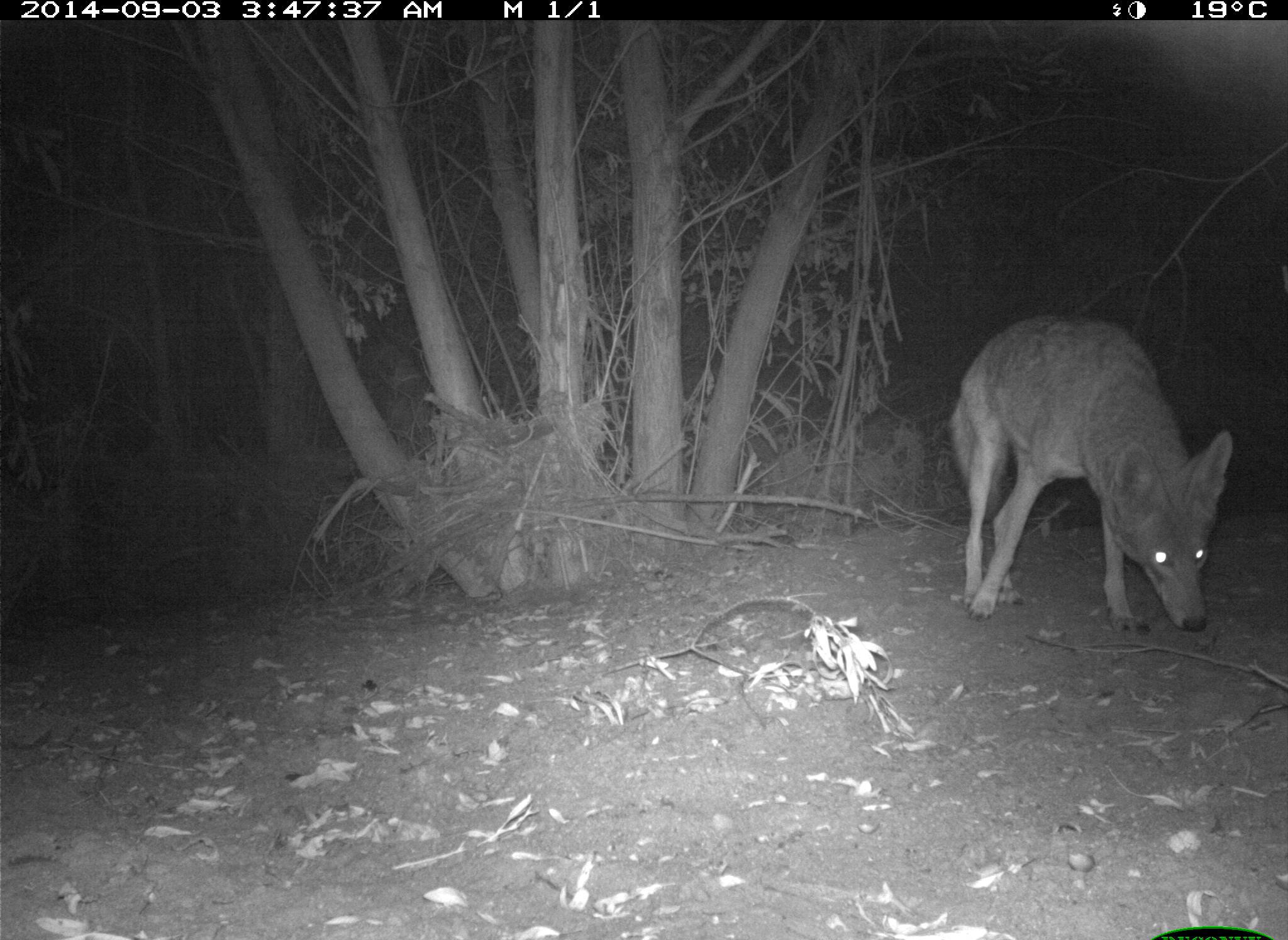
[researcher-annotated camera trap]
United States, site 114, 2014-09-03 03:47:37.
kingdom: Animalia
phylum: Chordata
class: Mammalia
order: Carnivora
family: Canidae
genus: Canis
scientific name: Canis latrans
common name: coyote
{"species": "coyote (Canis latrans)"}